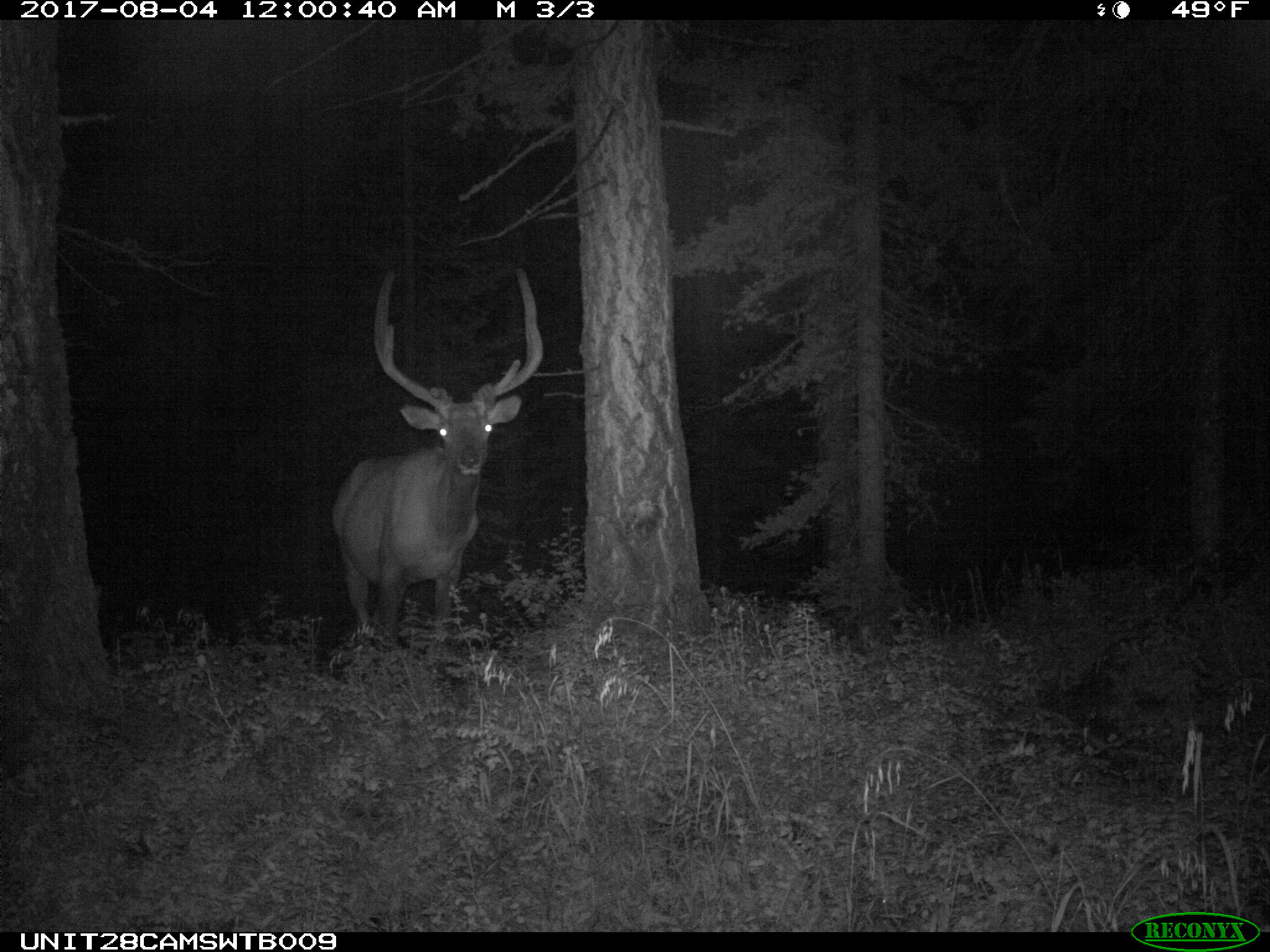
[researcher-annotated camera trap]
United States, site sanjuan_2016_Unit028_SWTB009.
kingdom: Animalia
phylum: Chordata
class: Mammalia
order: Artiodactyla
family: Cervidae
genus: Cervus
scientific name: Cervus elaphus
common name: red deer